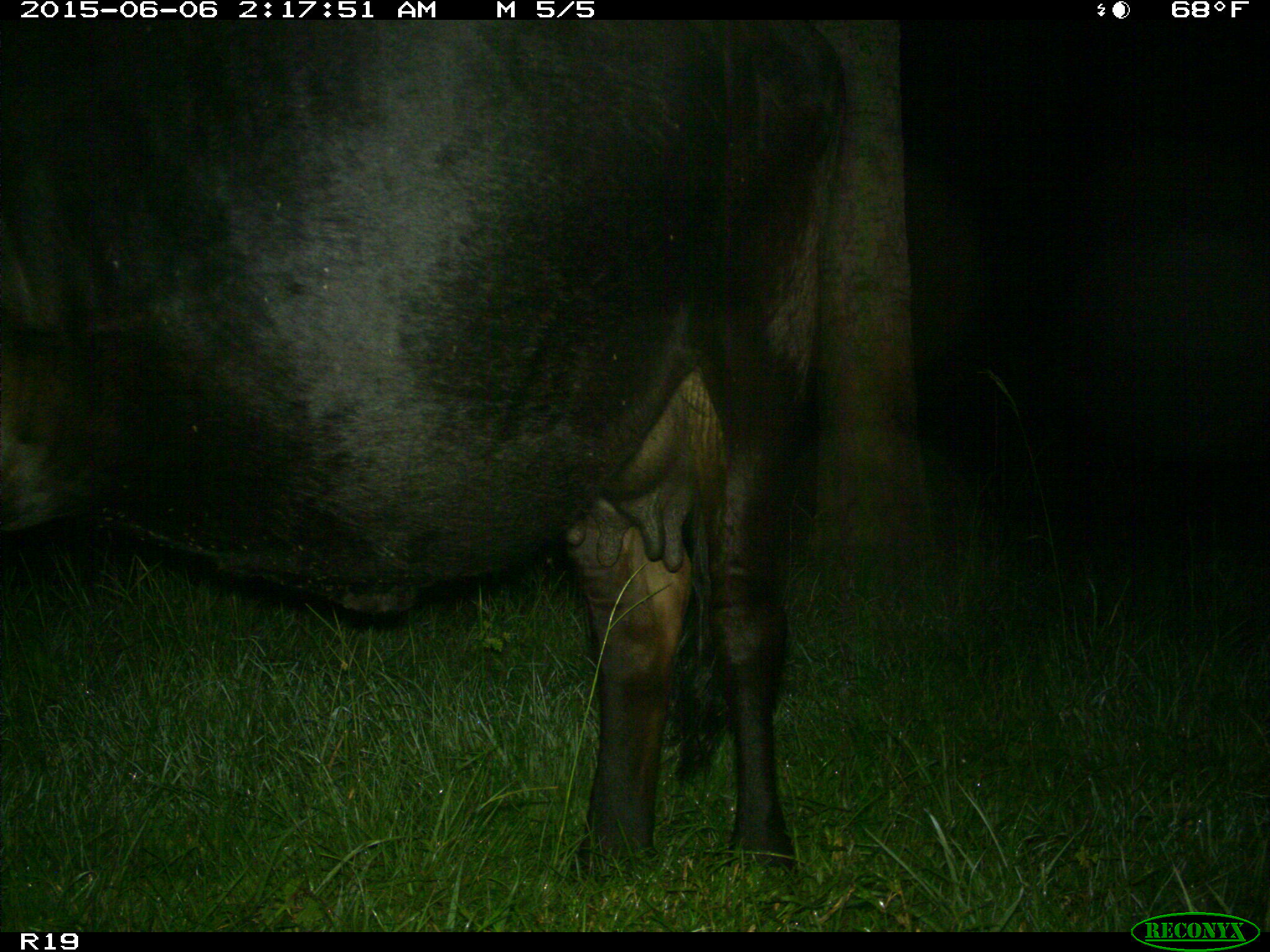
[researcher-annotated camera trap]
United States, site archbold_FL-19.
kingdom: Animalia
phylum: Chordata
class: Mammalia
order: Artiodactyla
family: Bovidae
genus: Bos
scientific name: Bos taurus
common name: domestic cow